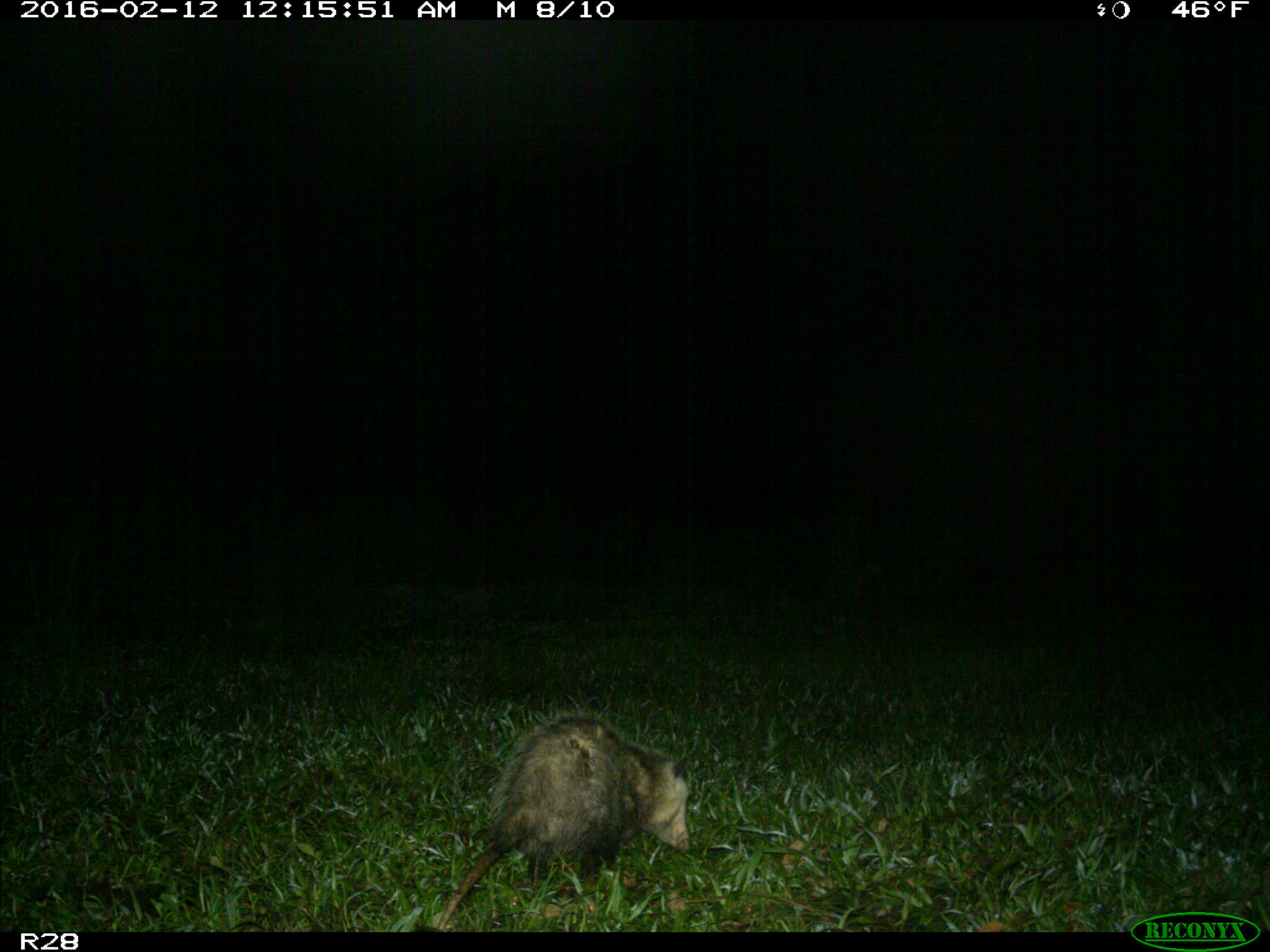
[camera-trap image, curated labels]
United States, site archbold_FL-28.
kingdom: Animalia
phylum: Chordata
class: Mammalia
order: Didelphimorphia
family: Didelphidae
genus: Didelphis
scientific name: Didelphis virginiana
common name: virginia opossum